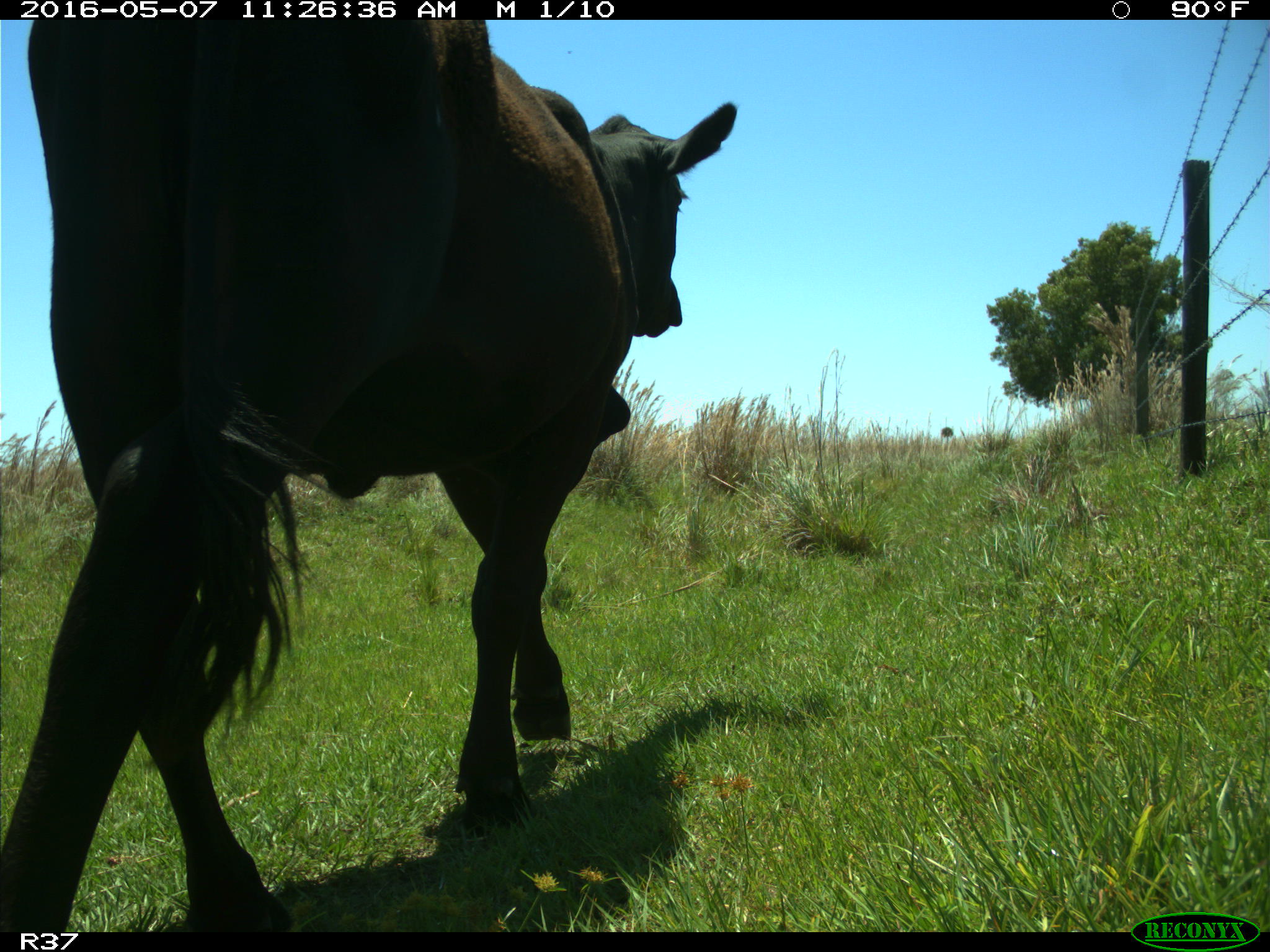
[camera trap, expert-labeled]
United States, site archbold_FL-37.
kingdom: Animalia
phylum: Chordata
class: Mammalia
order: Artiodactyla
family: Bovidae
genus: Bos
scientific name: Bos taurus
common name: domestic cow